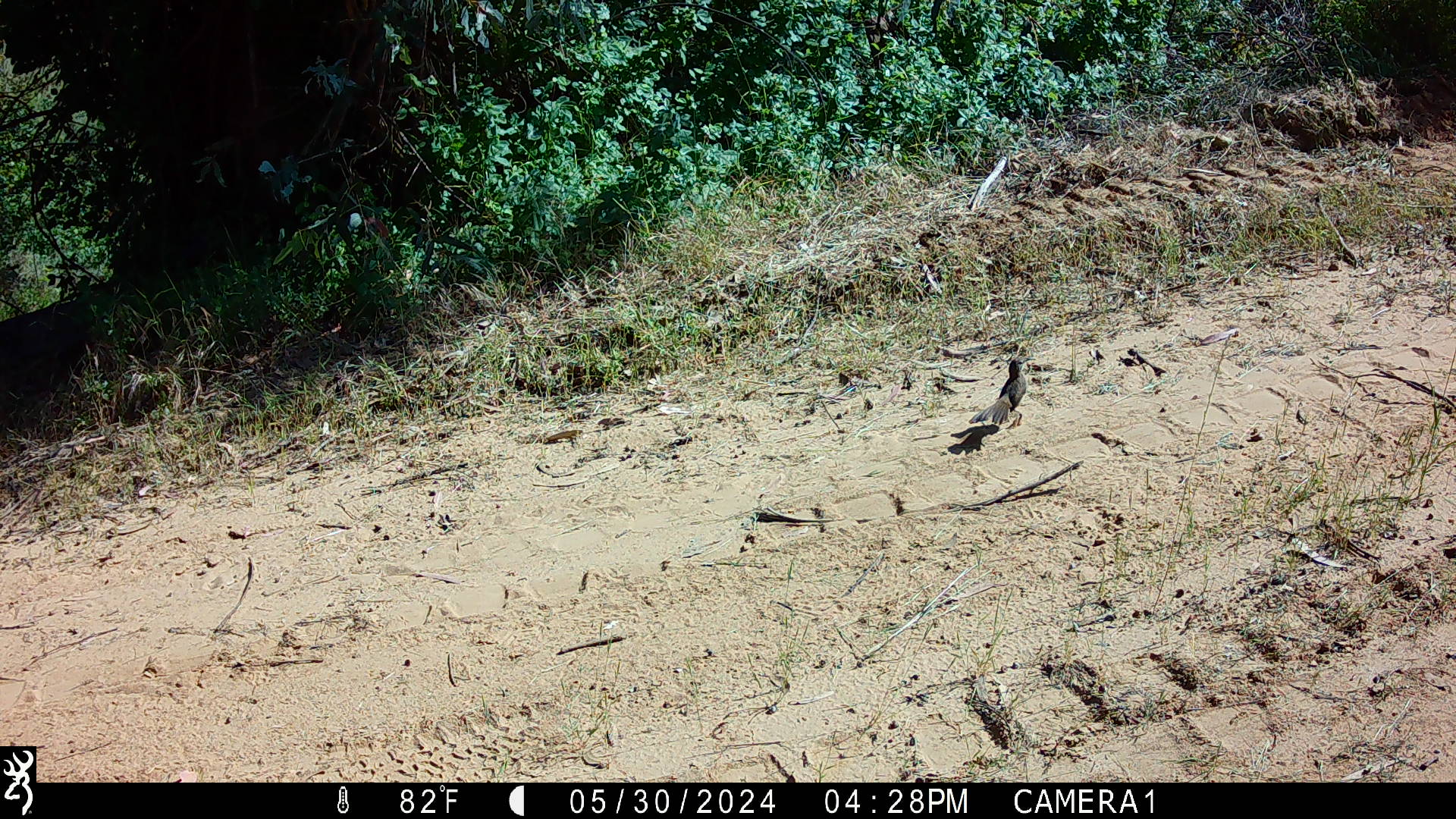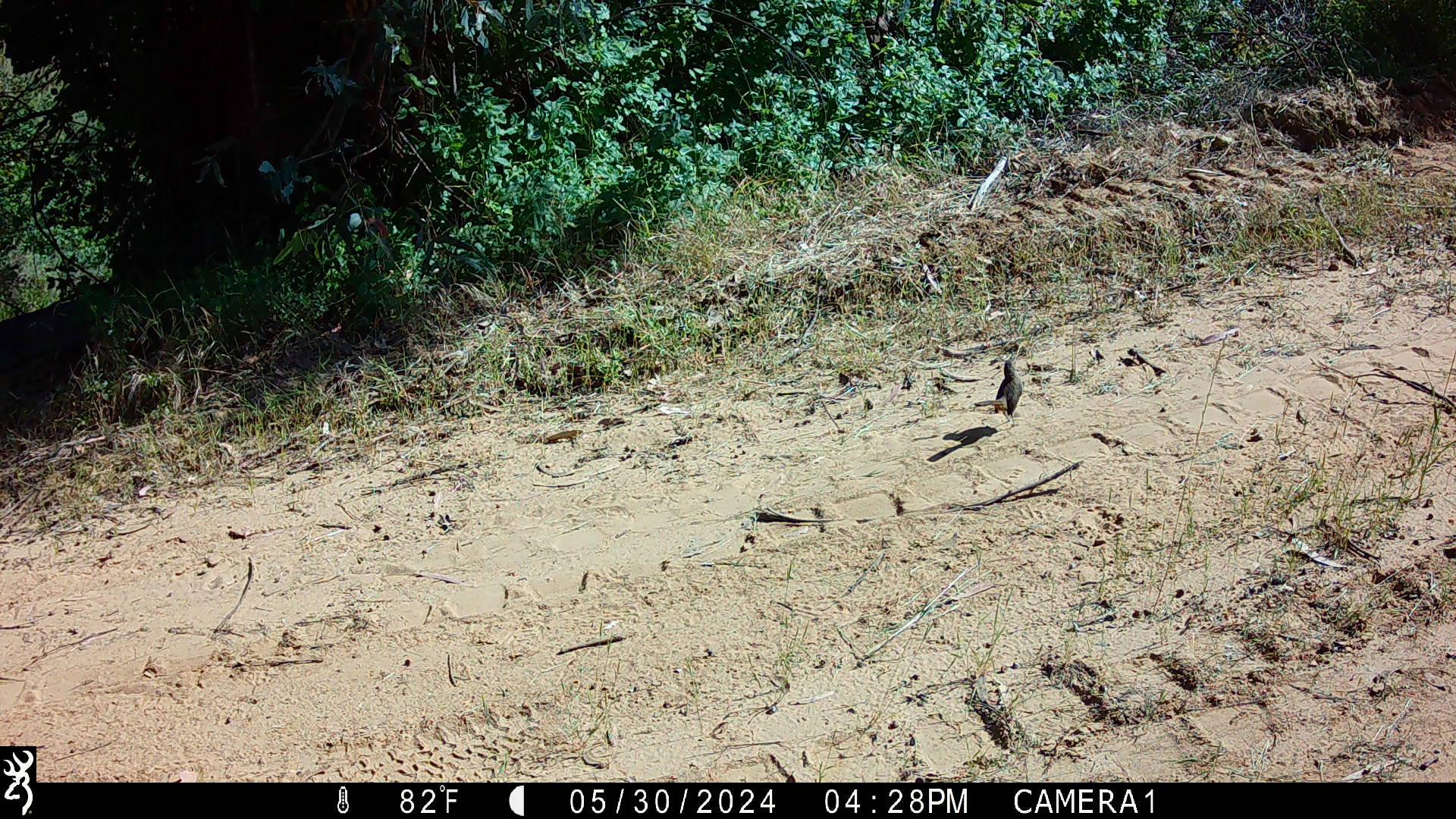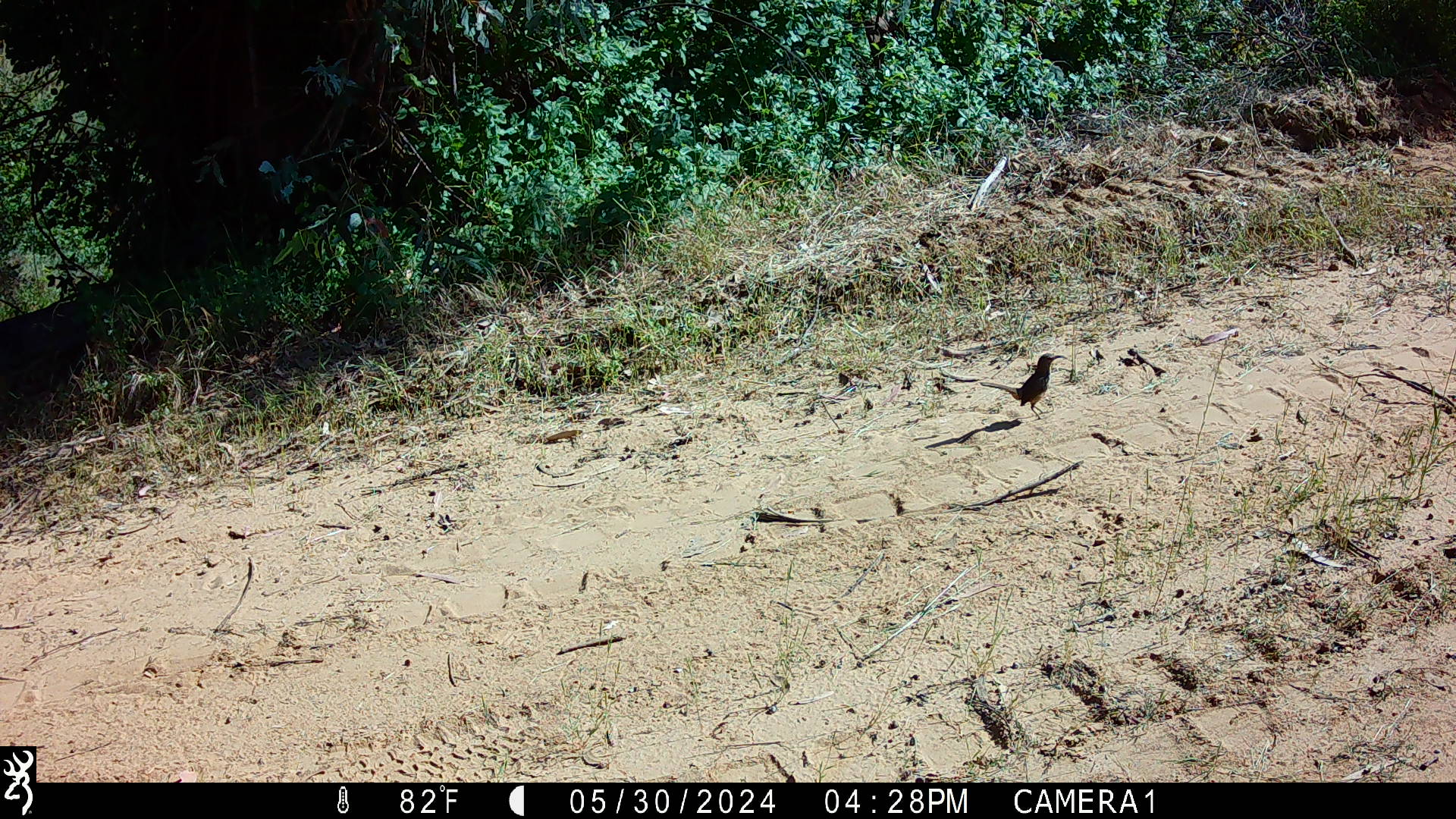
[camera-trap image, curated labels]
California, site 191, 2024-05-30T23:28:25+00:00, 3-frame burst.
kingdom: Animalia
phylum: Chordata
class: Aves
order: Passeriformes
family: Mimidae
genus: Toxostoma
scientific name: Toxostoma redivivum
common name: california thrasher